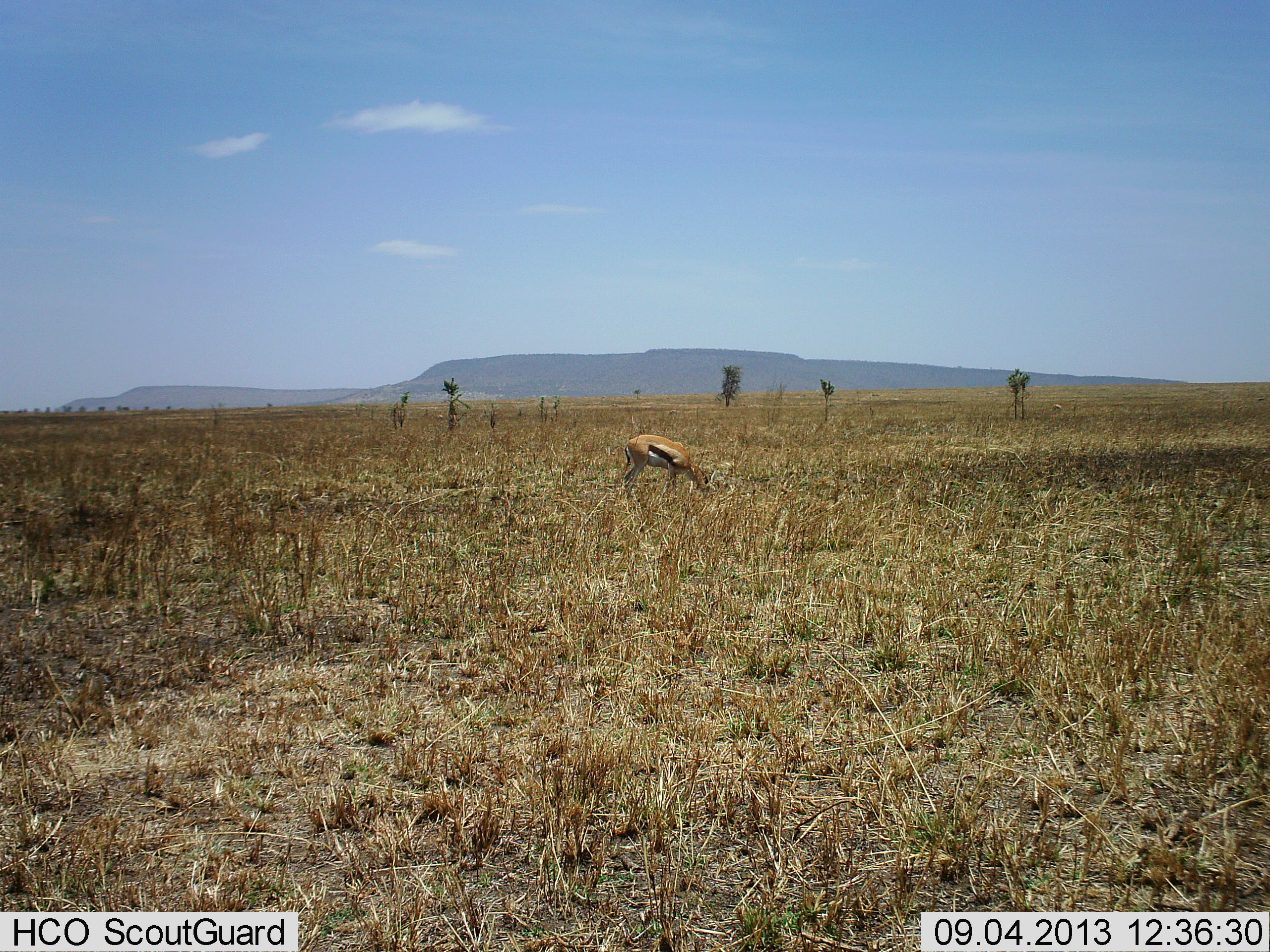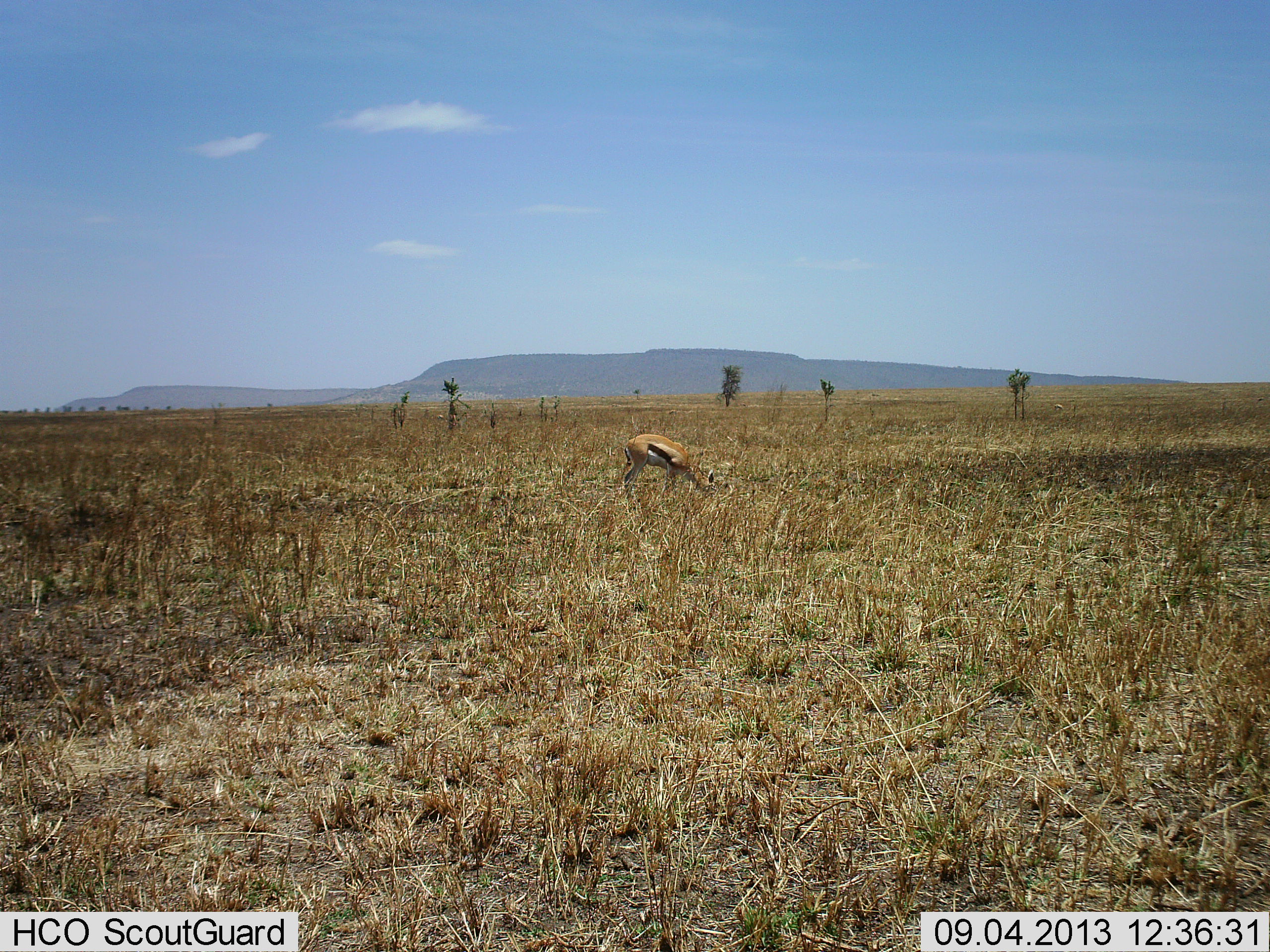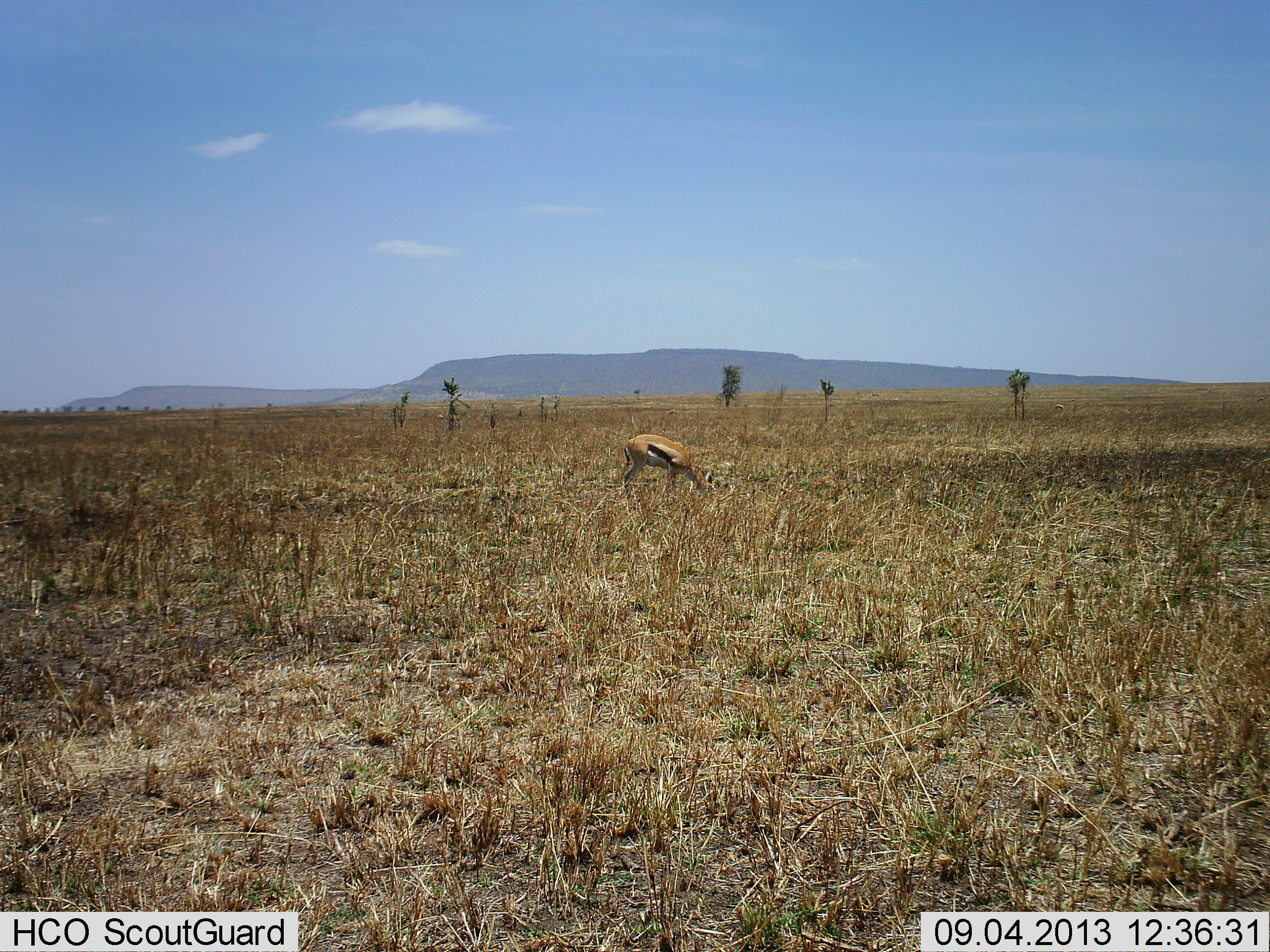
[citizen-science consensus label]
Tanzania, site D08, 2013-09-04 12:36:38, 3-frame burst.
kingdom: Animalia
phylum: Chordata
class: Mammalia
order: Artiodactyla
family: Bovidae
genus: Eudorcas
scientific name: Eudorcas thomsonii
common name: thomson's gazelle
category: gazellethomsons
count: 1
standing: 19%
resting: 0%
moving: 0%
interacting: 0%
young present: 0%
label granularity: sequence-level